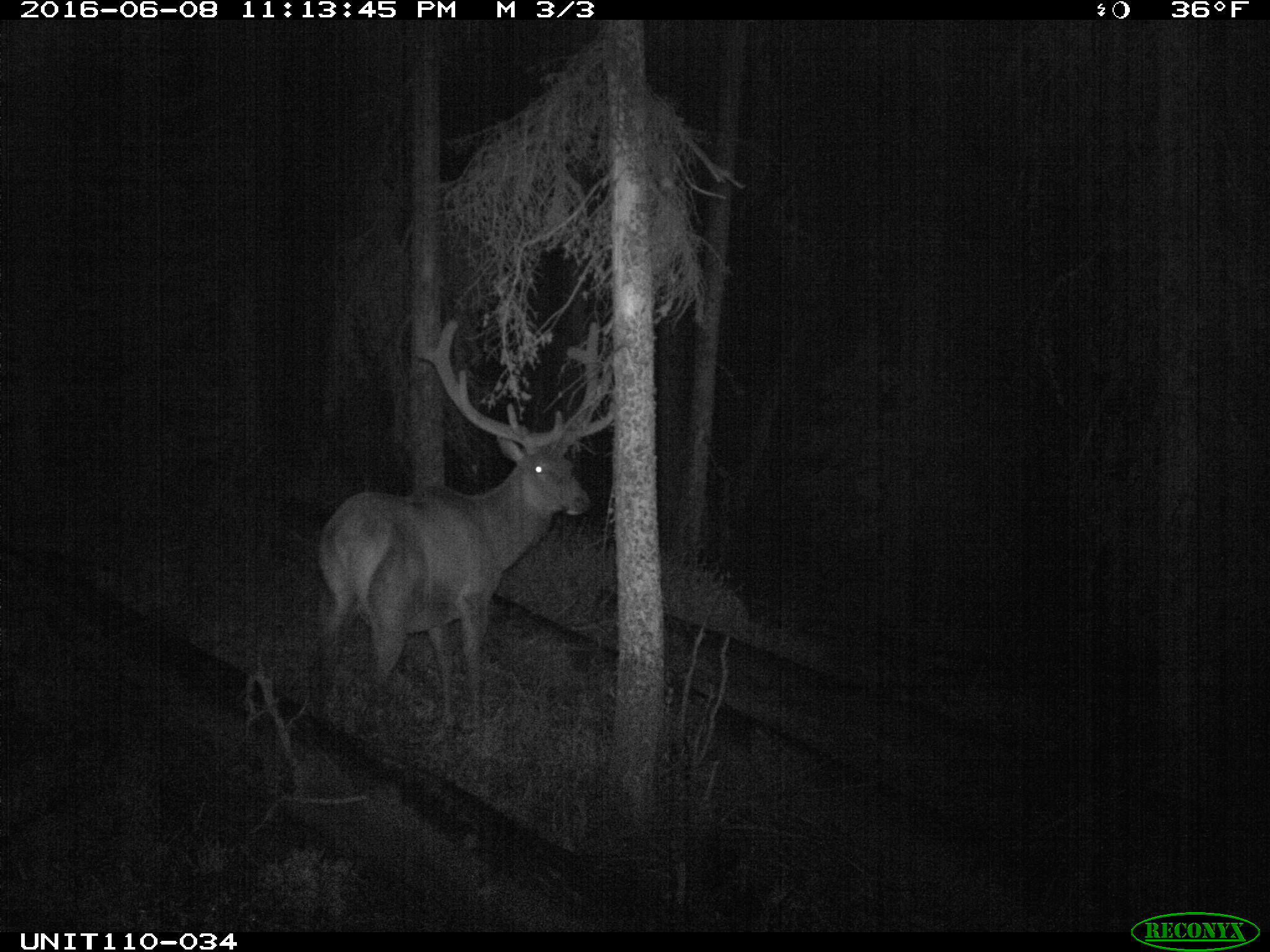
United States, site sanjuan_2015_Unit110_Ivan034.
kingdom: Animalia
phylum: Chordata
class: Mammalia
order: Artiodactyla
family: Cervidae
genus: Cervus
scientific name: Cervus elaphus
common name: red deer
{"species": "Cervus elaphus (red deer)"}